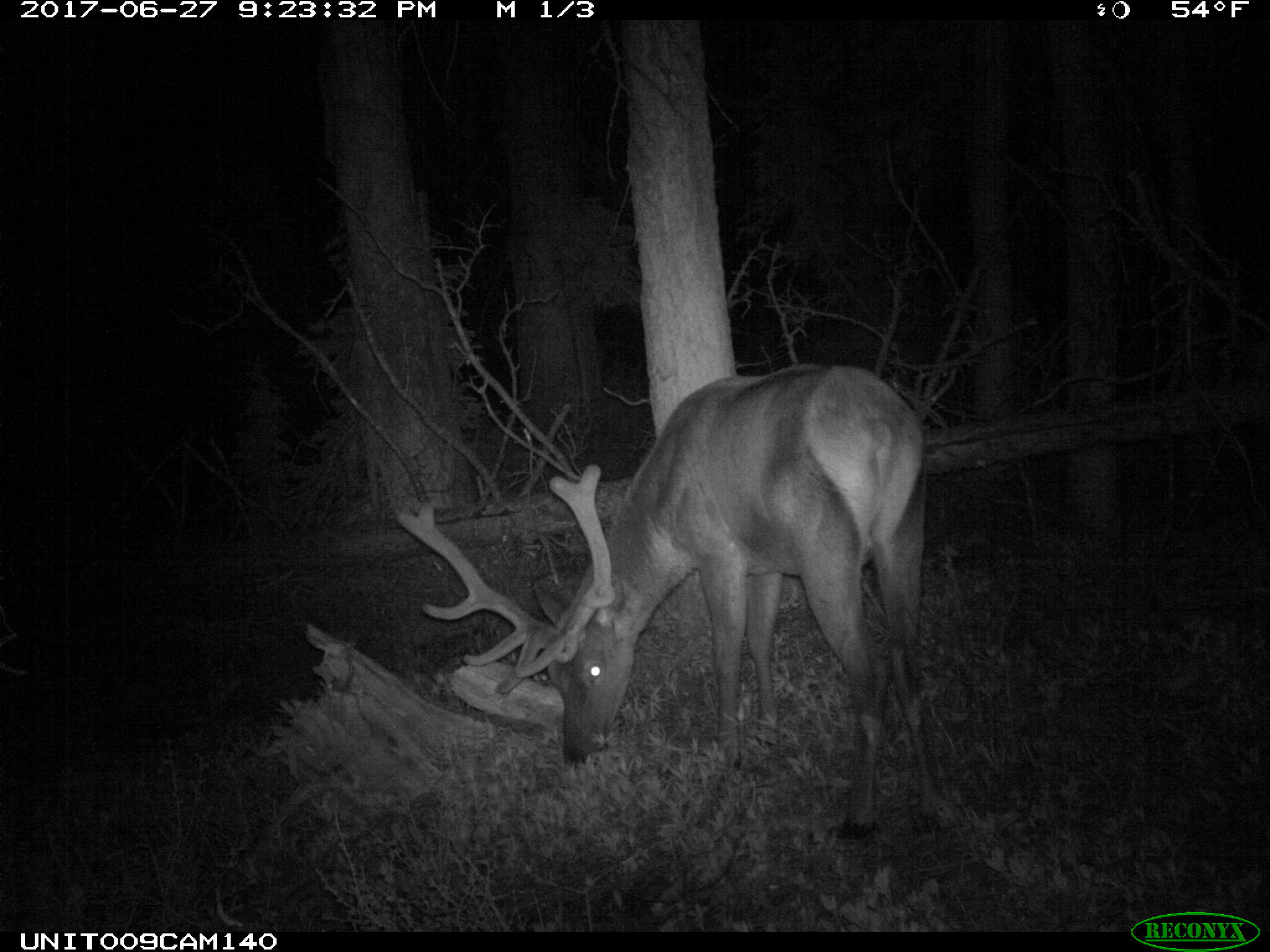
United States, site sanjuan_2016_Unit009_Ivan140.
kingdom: Animalia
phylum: Chordata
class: Mammalia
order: Artiodactyla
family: Cervidae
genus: Cervus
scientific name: Cervus elaphus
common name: red deer